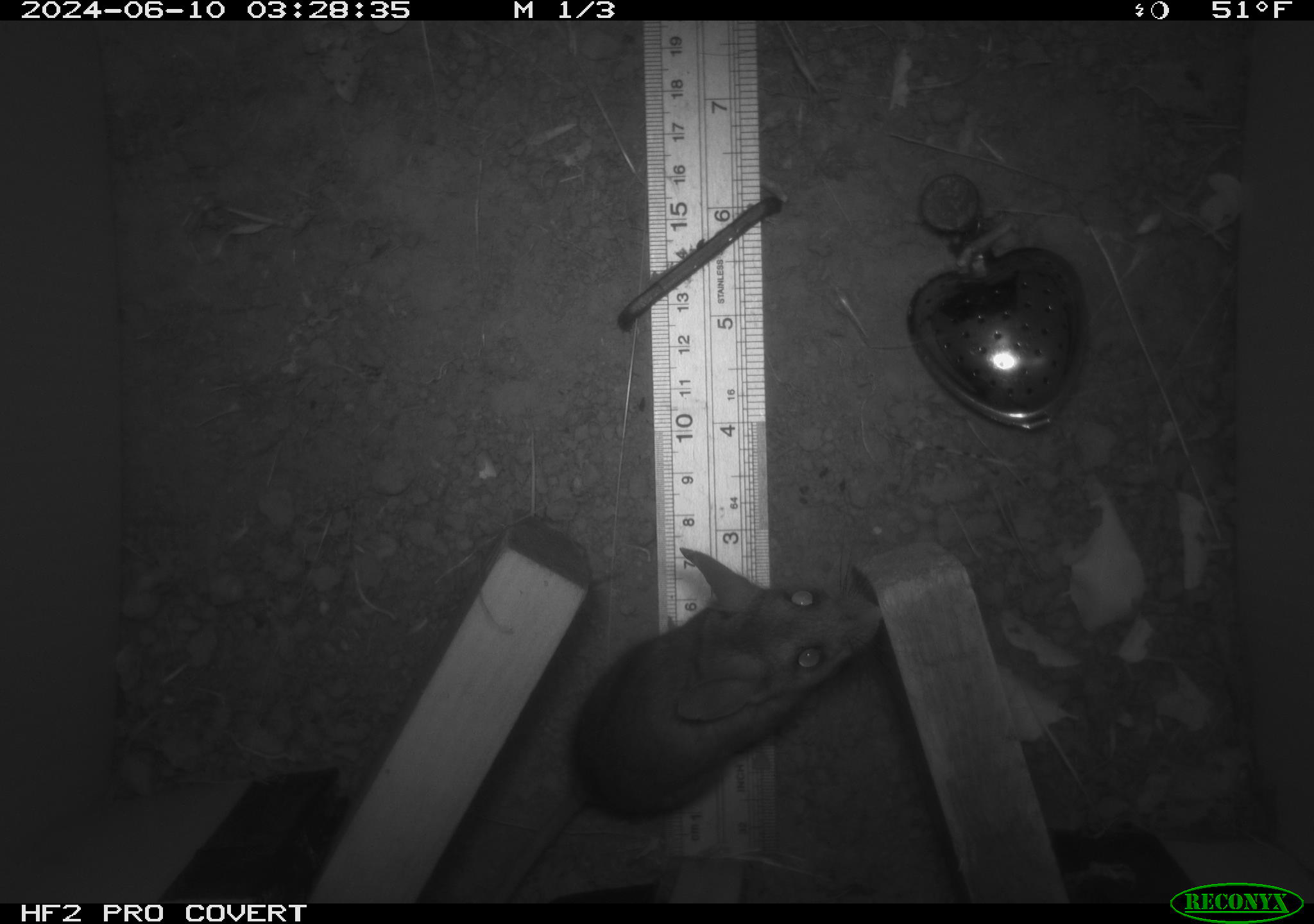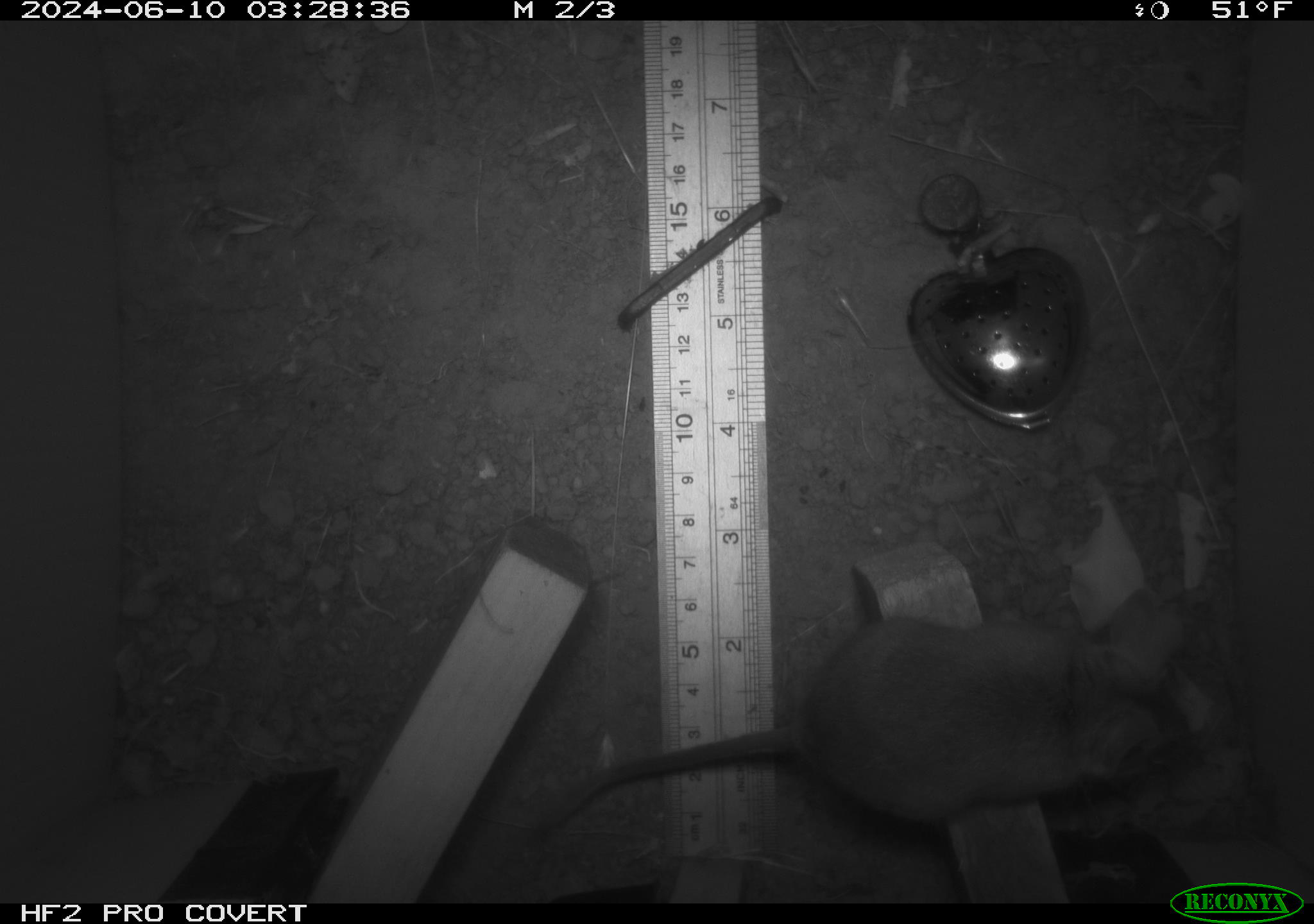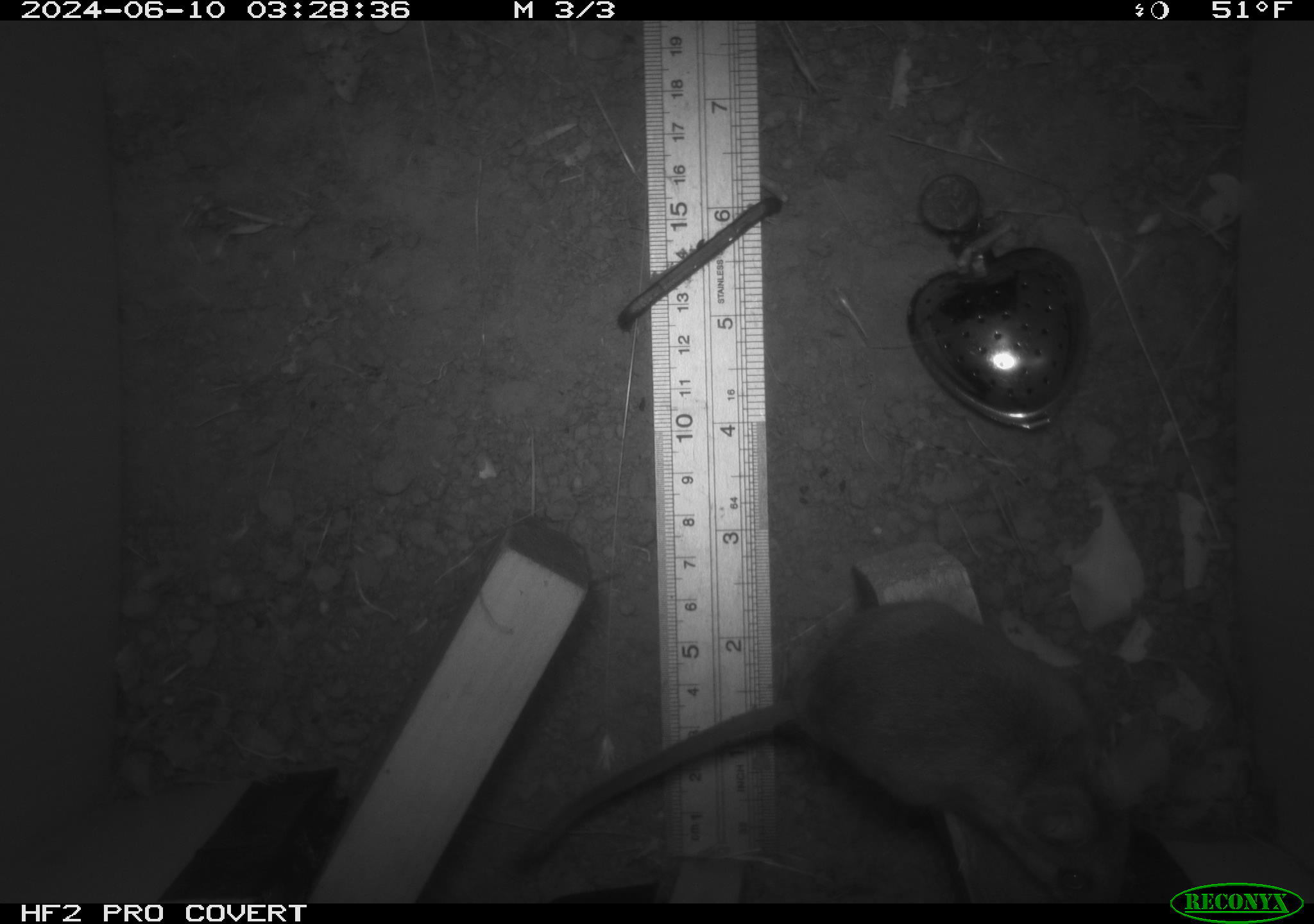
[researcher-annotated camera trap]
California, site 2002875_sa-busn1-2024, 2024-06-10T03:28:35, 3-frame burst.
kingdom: Animalia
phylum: Chordata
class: Mammalia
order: Rodentia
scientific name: Rodentia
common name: rodent